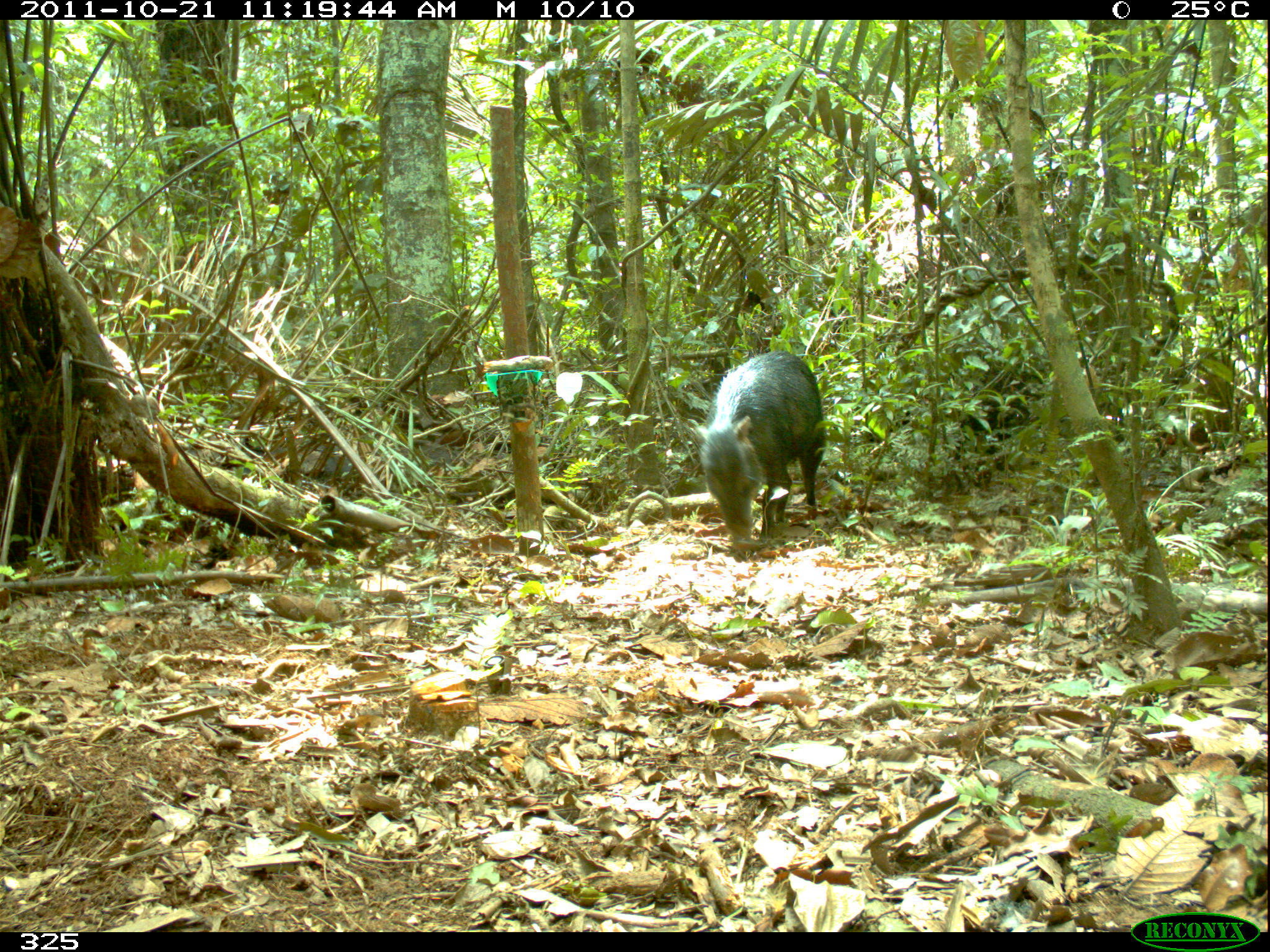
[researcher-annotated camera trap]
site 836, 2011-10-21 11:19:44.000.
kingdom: Animalia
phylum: Chordata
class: Mammalia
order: Artiodactyla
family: Tayassuidae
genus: Tayassu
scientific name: Tayassu pecari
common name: white-lipped peccary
Tayassu pecari (white-lipped peccary).